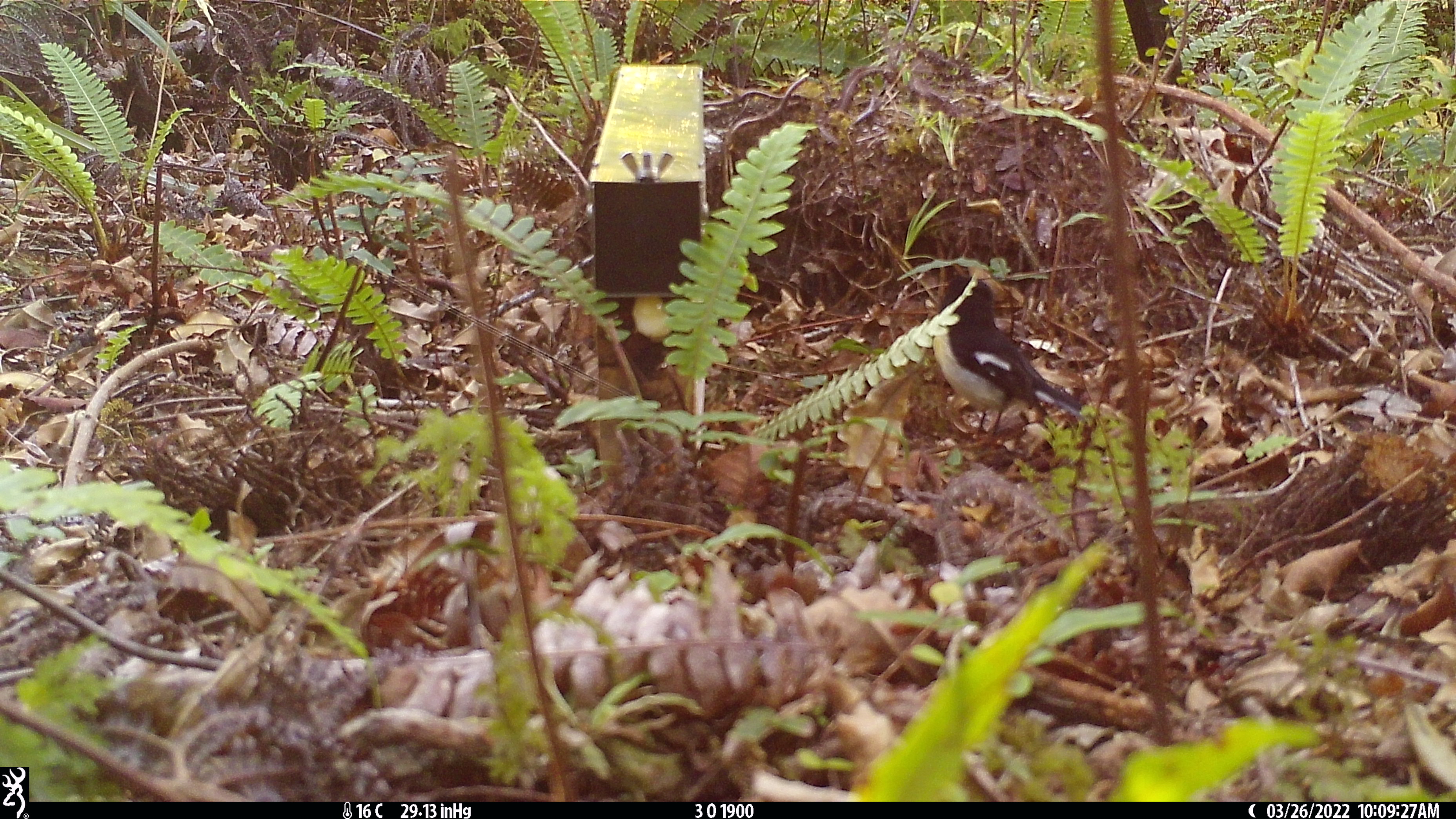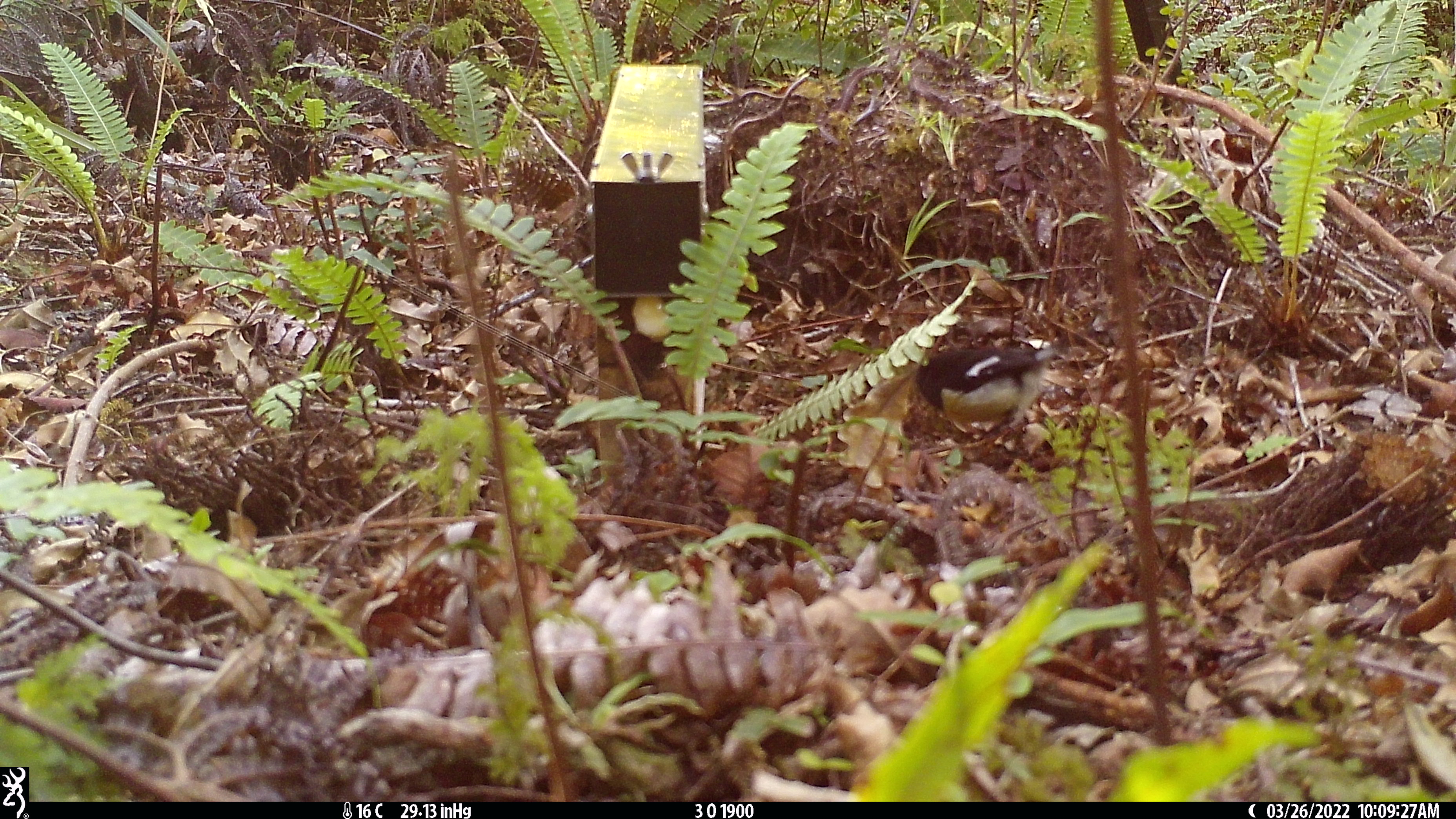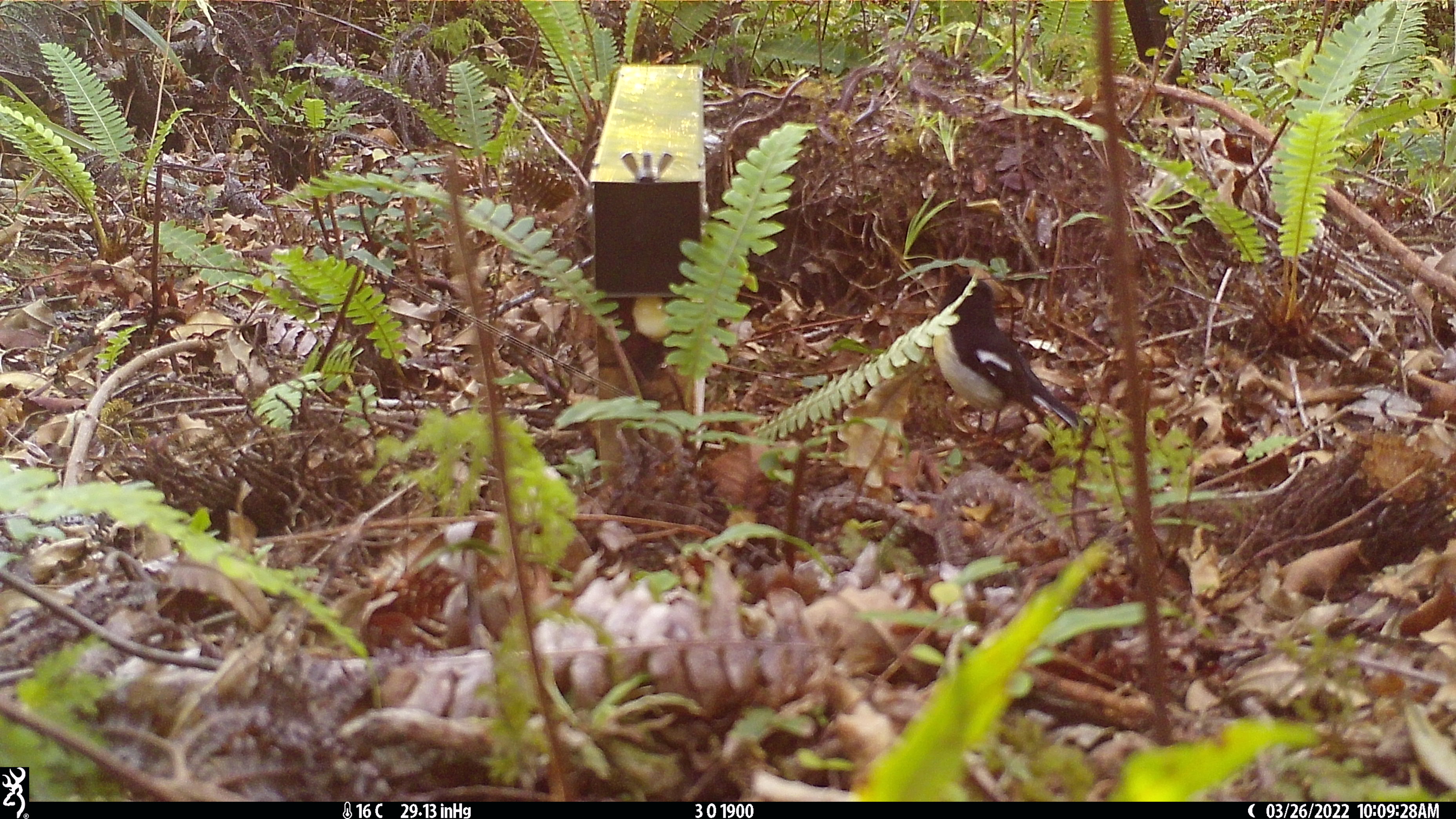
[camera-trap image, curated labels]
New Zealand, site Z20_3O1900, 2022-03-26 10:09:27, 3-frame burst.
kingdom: Animalia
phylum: Chordata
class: Aves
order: Passeriformes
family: Petroicidae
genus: Petroica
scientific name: Petroica macrocephala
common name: tomtit